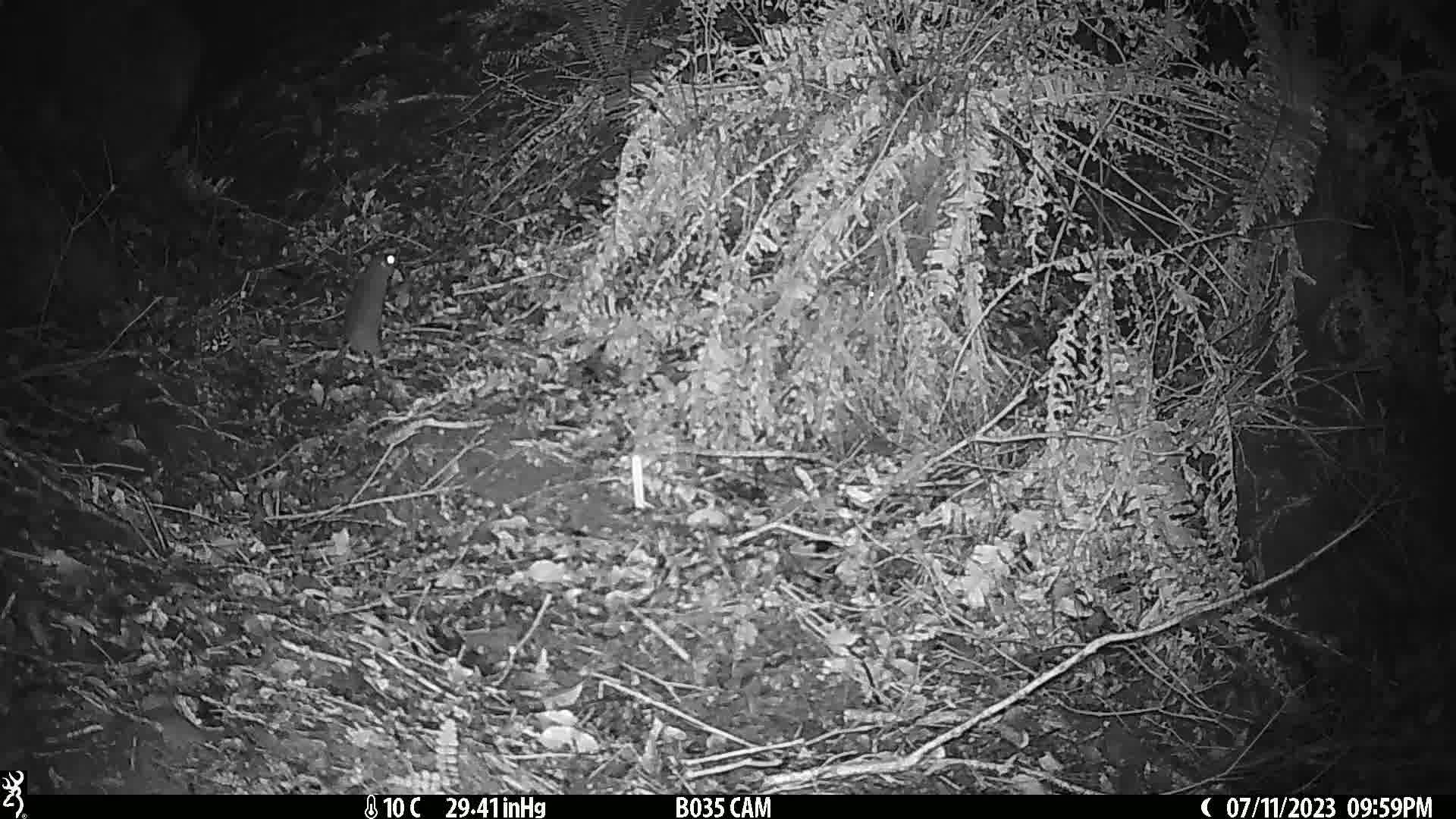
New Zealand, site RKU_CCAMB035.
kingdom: Animalia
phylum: Chordata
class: Mammalia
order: Rodentia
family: Muridae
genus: Rattus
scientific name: Rattus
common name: rat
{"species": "rat (Rattus)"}